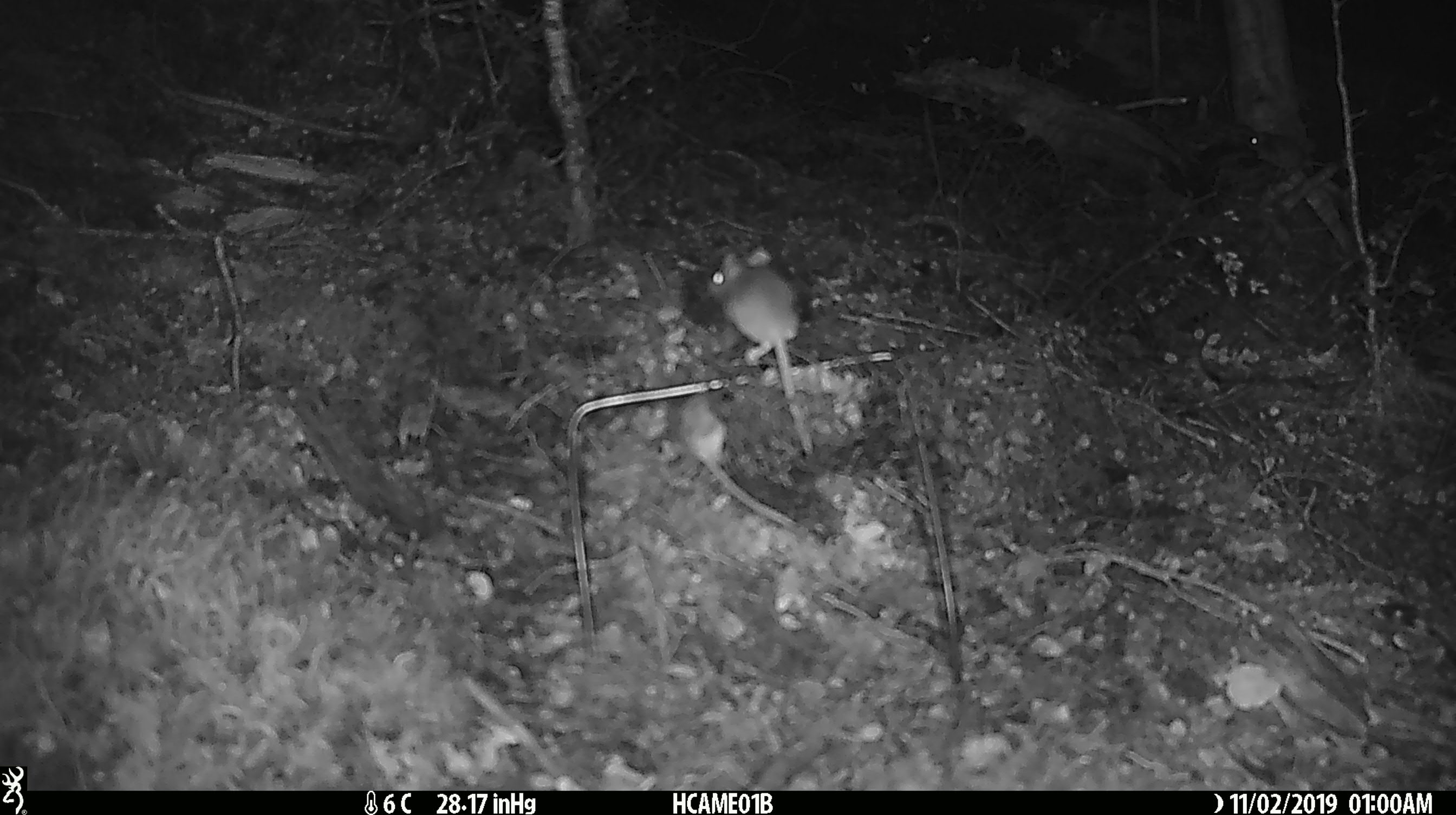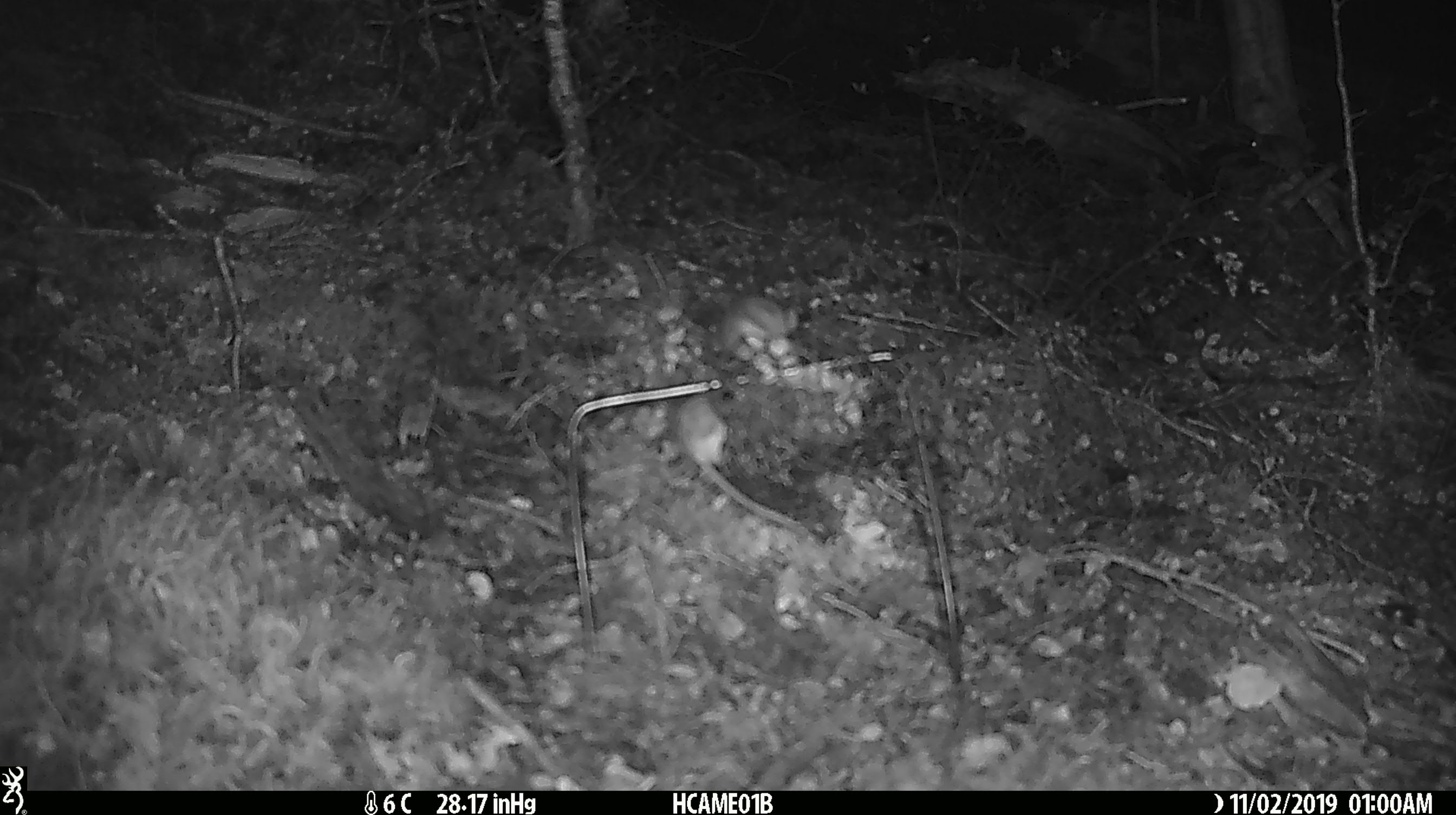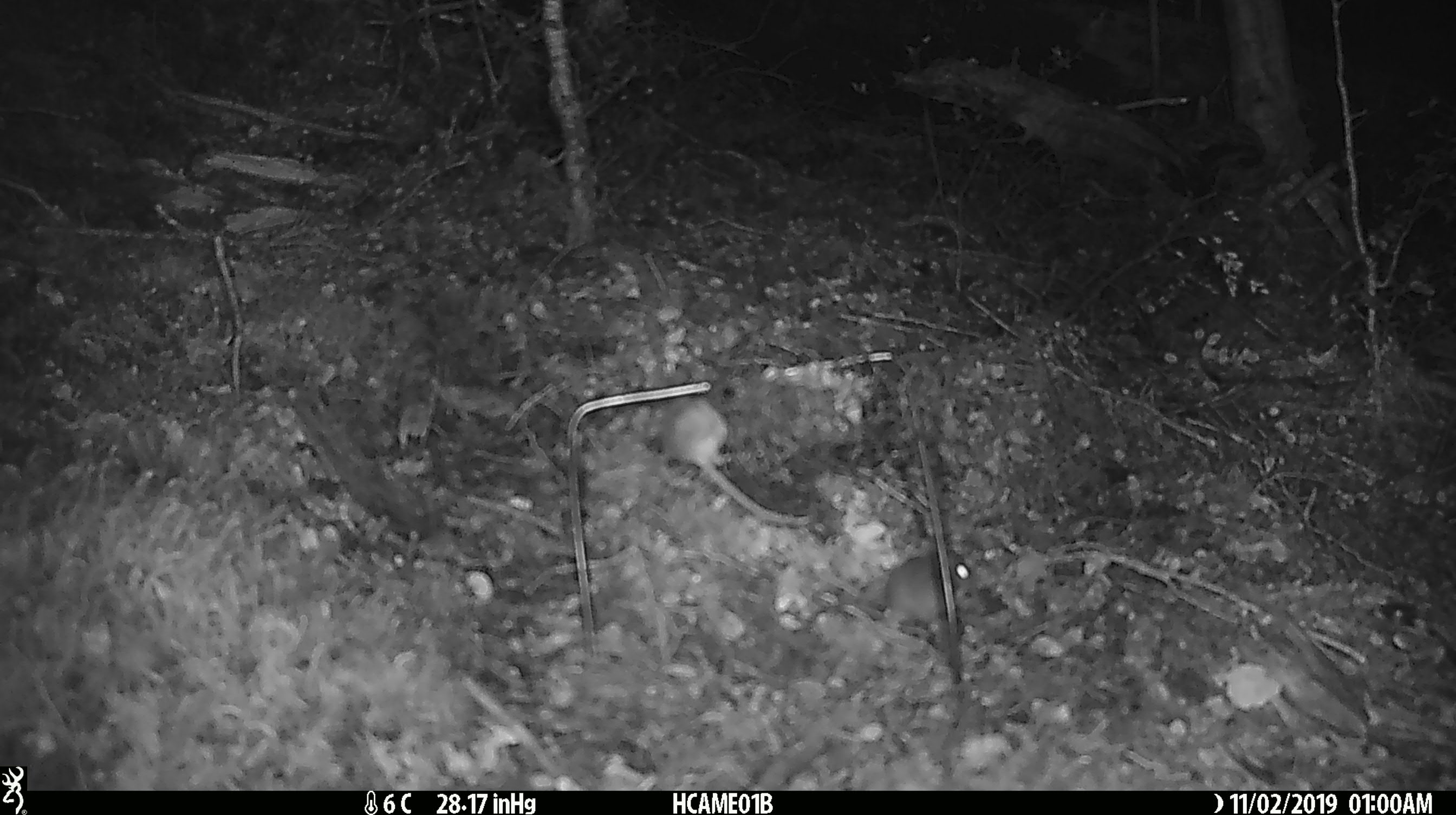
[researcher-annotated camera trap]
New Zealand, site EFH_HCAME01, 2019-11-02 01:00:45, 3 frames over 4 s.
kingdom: Animalia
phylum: Chordata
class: Mammalia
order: Rodentia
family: Muridae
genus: Mus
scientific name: Mus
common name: mouse